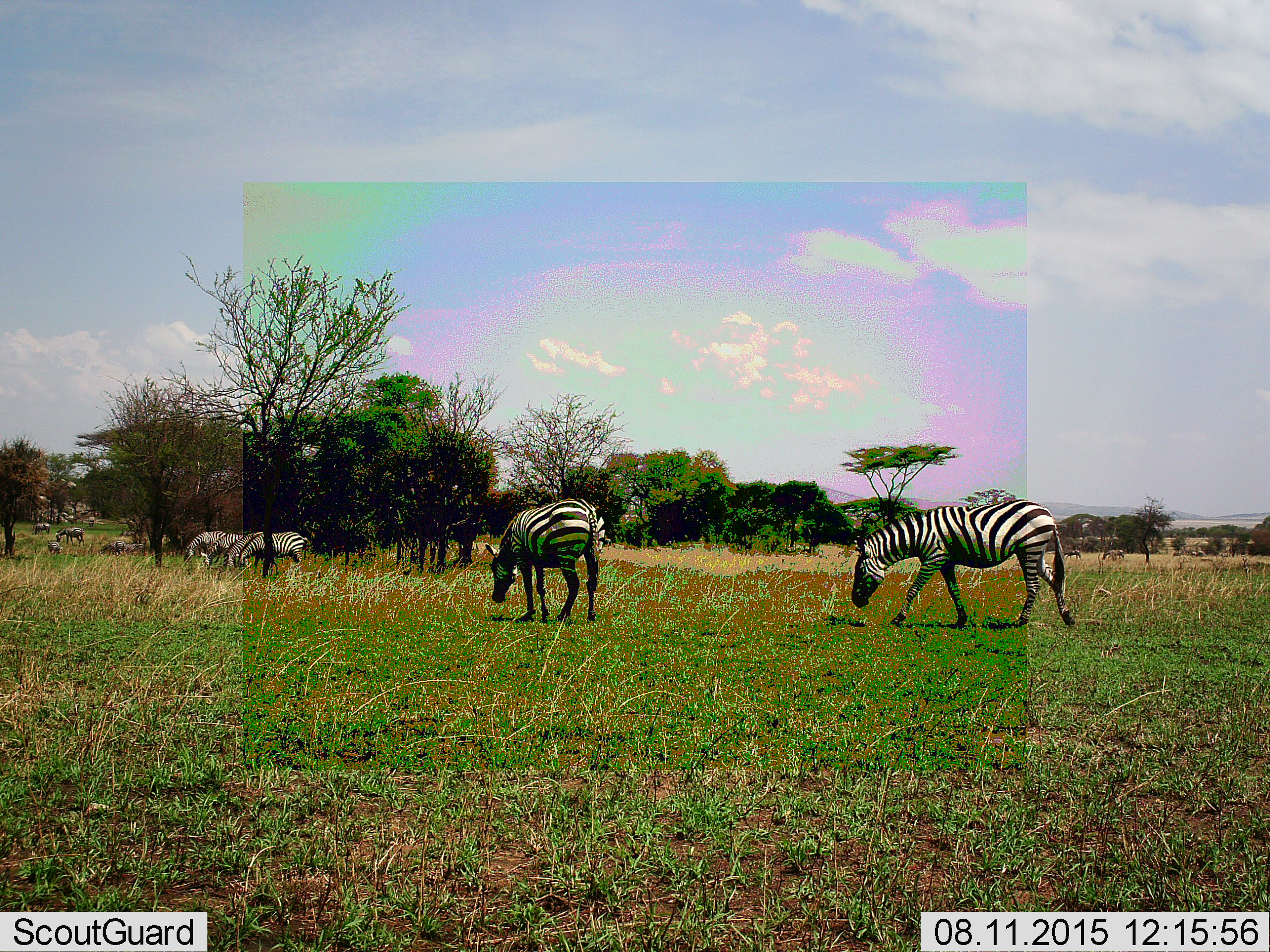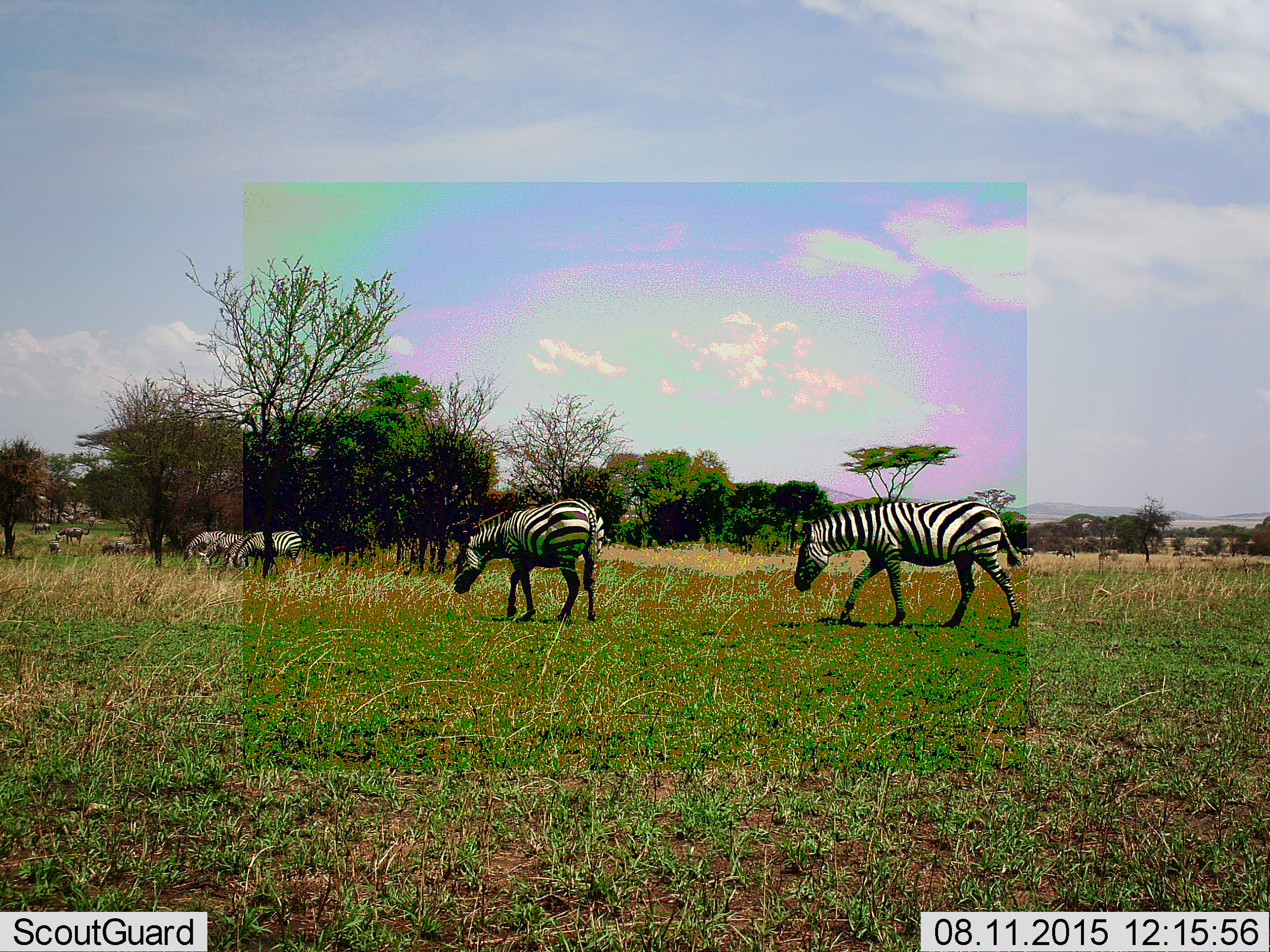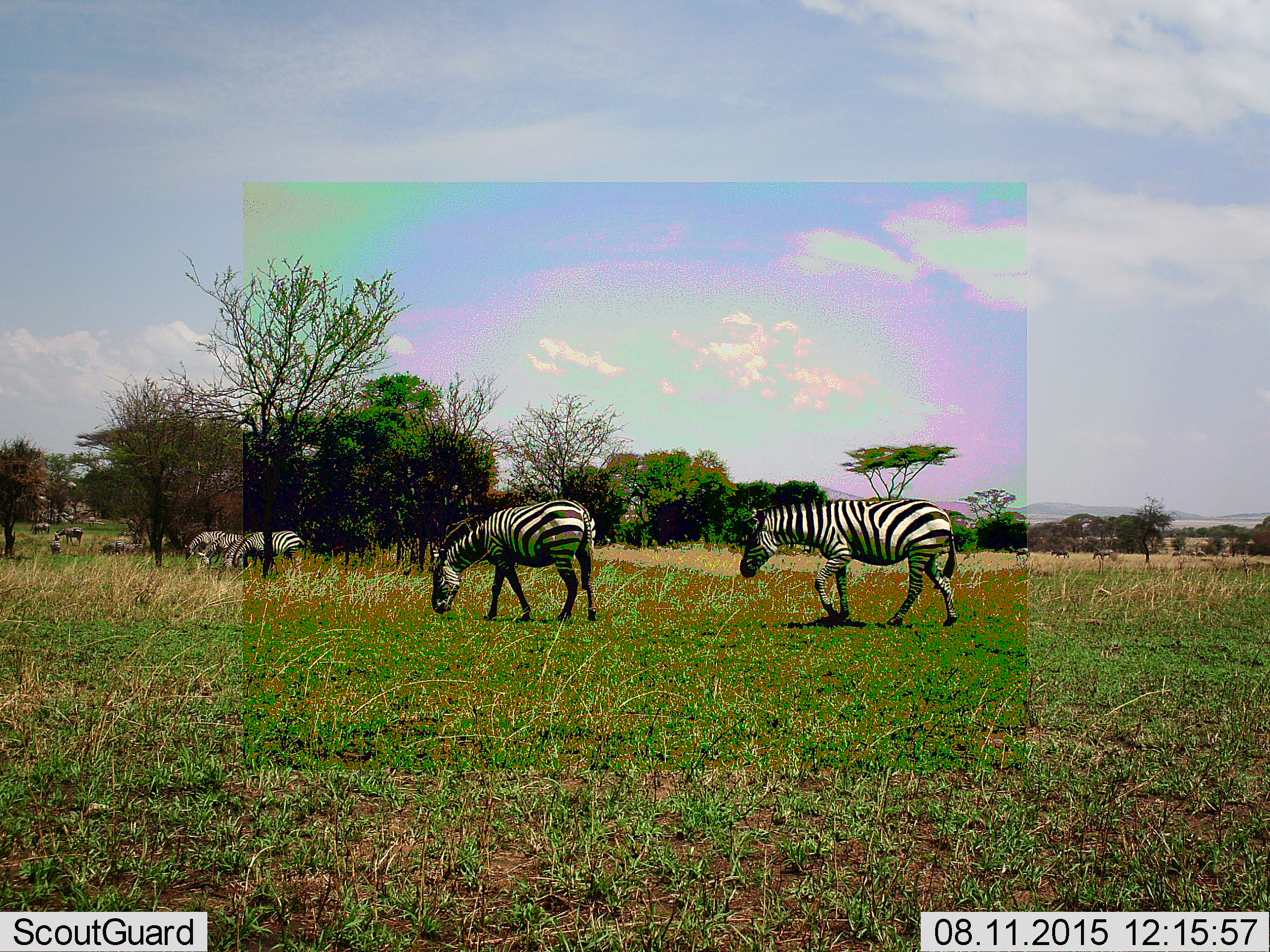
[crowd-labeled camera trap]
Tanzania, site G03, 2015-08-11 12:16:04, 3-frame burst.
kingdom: Animalia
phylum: Chordata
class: Mammalia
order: Perissodactyla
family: Equidae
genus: Equus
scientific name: Equus quagga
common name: plains zebra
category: zebra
Zebra (plains zebra) (Equus quagga), count 11-50. Behavior (volunteer vote fractions): standing 58%, resting 0%, moving 74%, interacting 0%. Young present (vote fraction): 5%. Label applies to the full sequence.